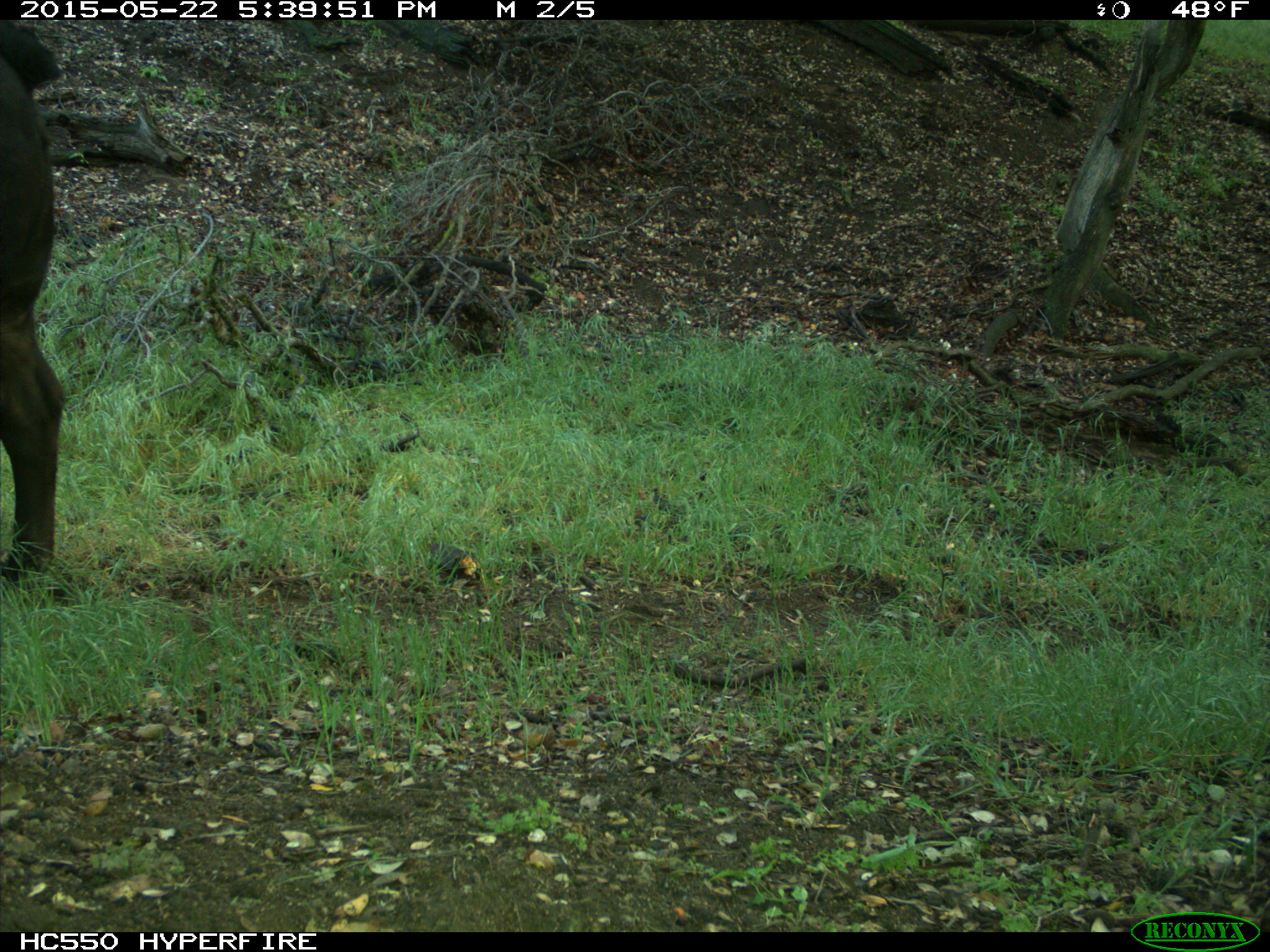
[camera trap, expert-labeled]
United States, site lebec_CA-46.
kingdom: Animalia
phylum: Chordata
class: Mammalia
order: Artiodactyla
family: Bovidae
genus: Bos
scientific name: Bos taurus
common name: domestic cow